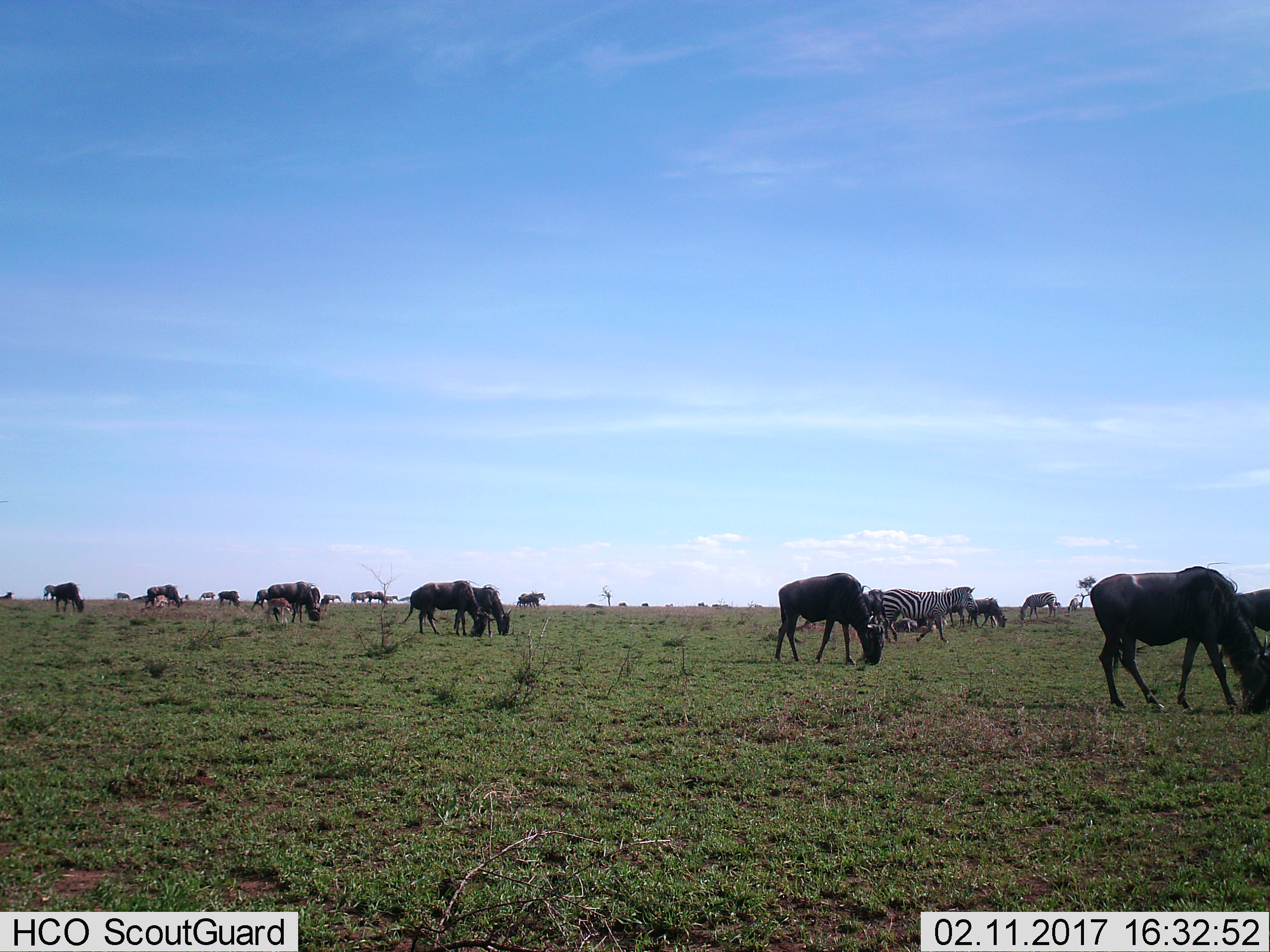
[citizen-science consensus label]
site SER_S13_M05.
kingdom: Animalia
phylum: Chordata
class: Mammalia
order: Artiodactyla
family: Bovidae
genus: Connochaetes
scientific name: Connochaetes taurinus taurinus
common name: blue wildebeest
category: wildebeestblue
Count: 11-50.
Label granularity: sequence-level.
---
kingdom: Animalia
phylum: Chordata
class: Mammalia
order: Perissodactyla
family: Equidae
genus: Equus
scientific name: Equus quagga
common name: plains zebra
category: zebraplains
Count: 4.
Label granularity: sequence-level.